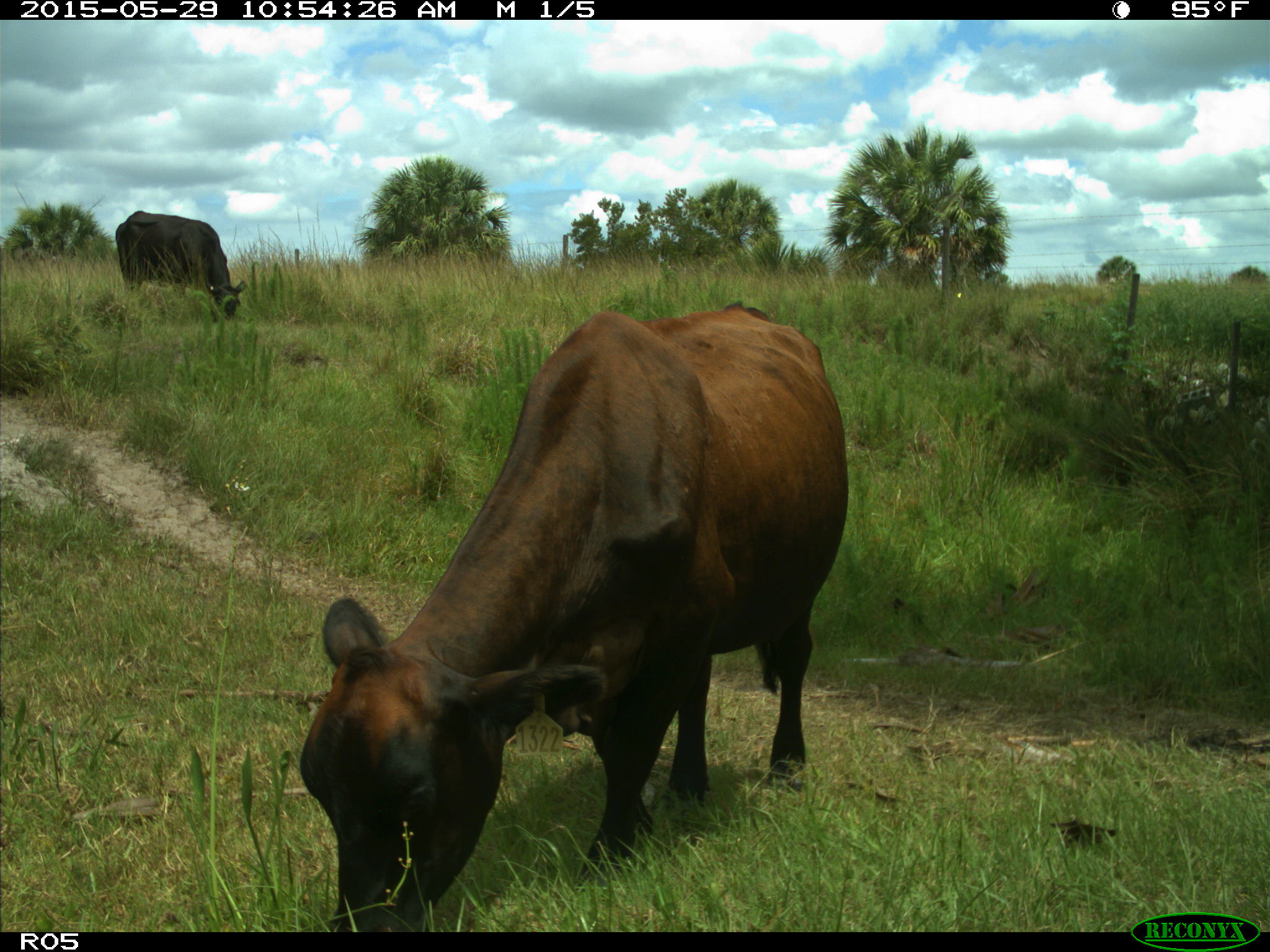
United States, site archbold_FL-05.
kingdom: Animalia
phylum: Chordata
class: Mammalia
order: Artiodactyla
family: Bovidae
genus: Bos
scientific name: Bos taurus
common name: domestic cow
Bos taurus (domestic cow).